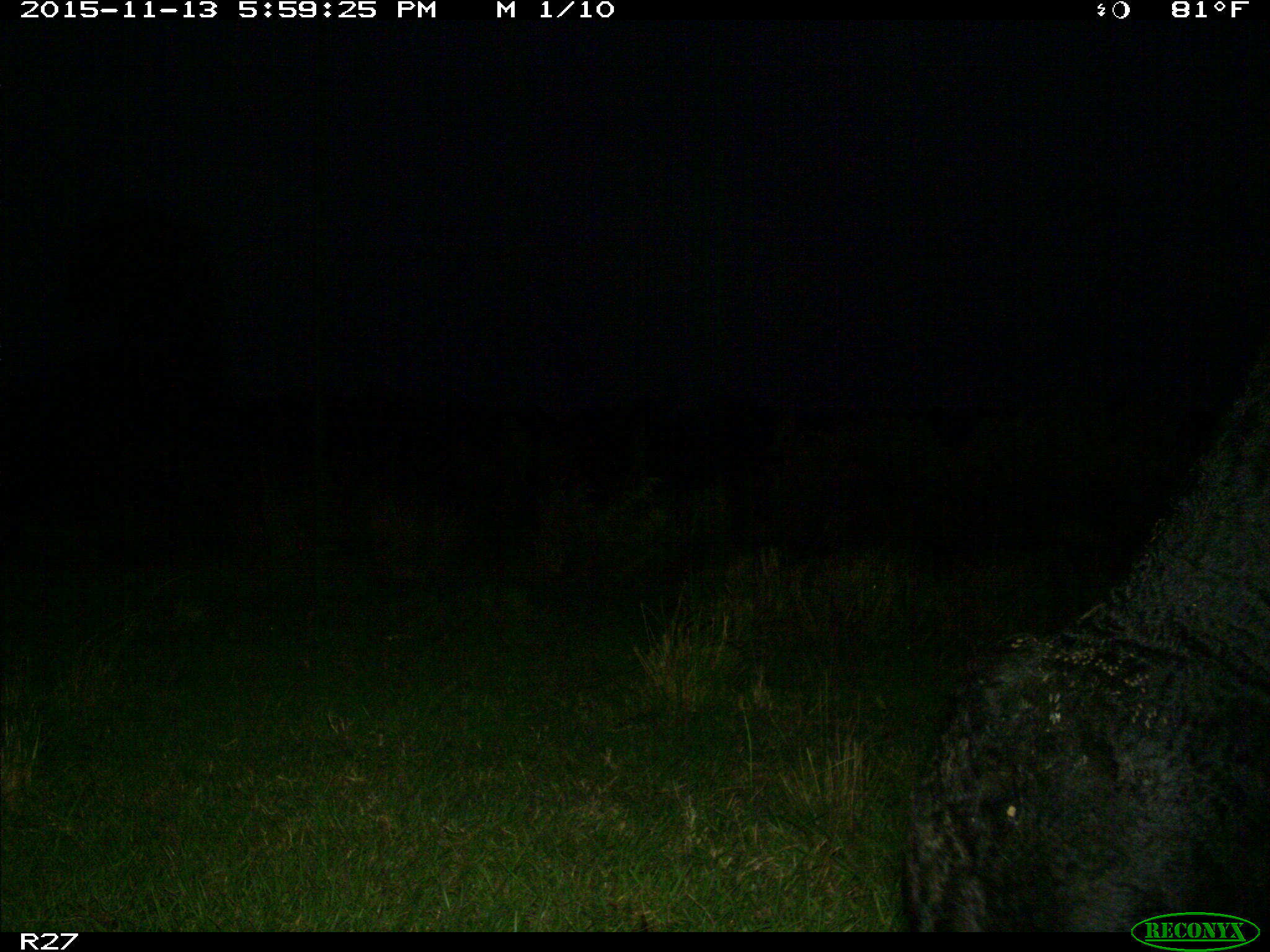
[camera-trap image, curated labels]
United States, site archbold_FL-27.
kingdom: Animalia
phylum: Chordata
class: Mammalia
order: Artiodactyla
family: Bovidae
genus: Bos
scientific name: Bos taurus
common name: domestic cow